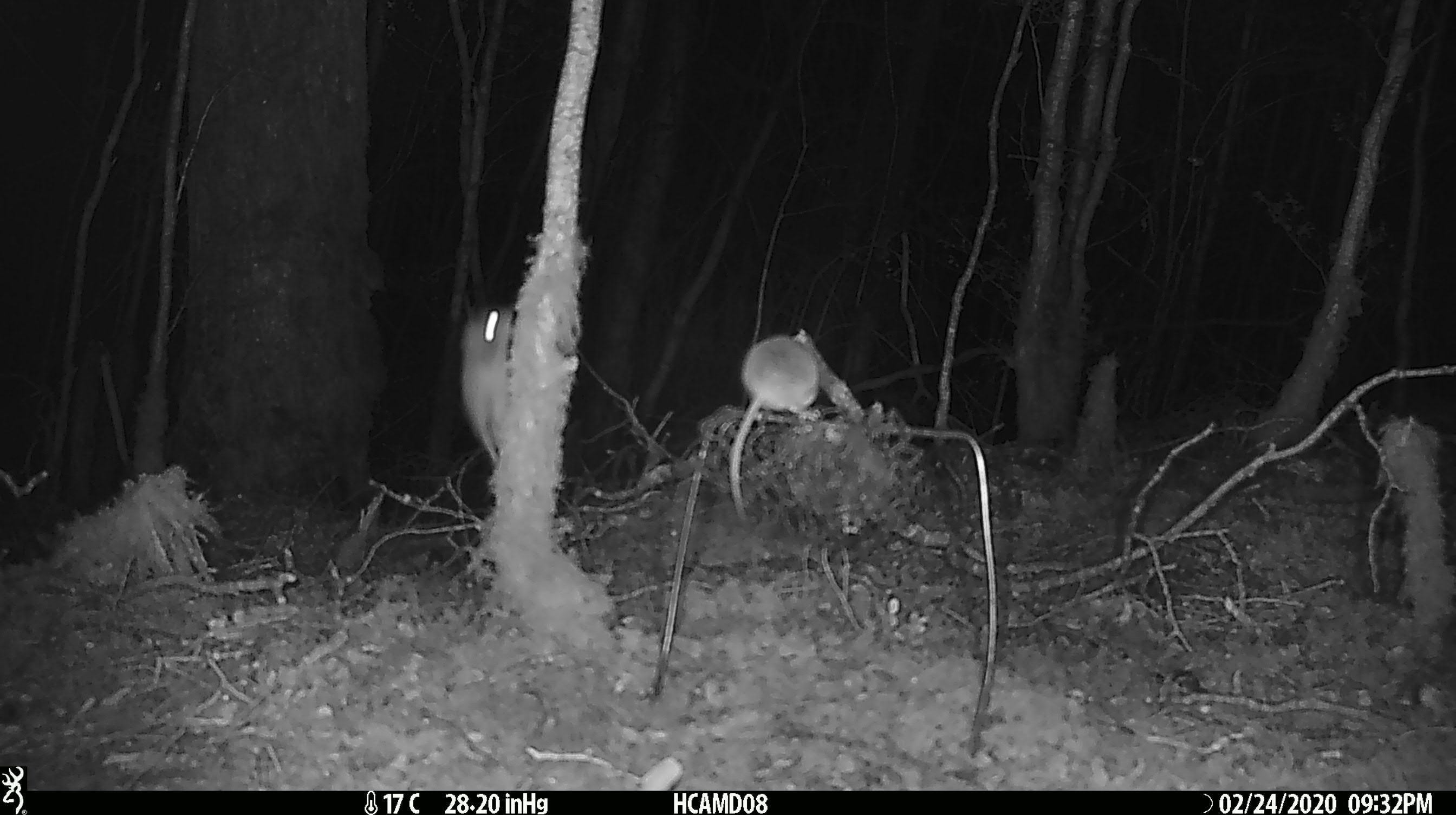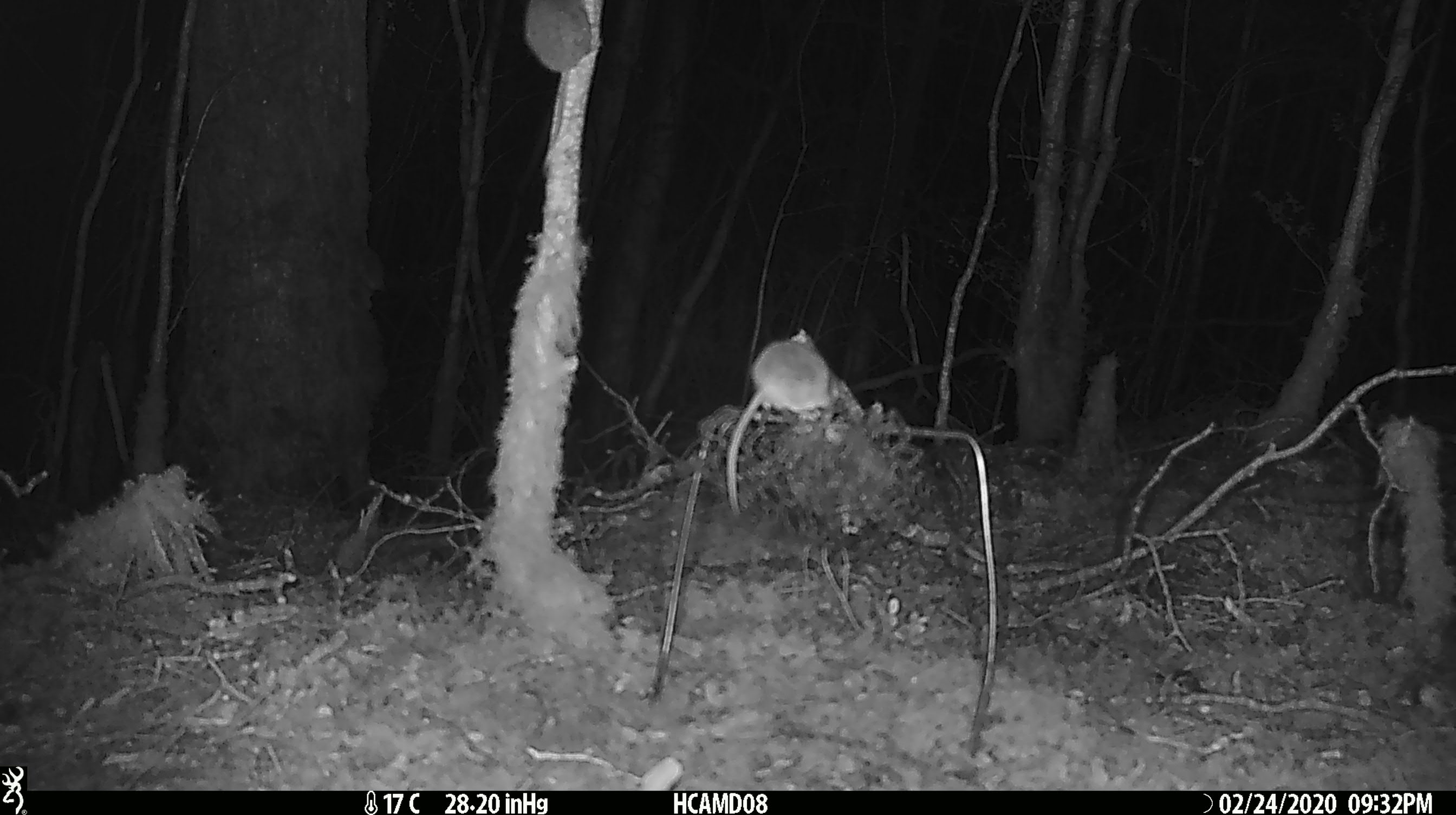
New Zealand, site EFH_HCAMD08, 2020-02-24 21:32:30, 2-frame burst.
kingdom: Animalia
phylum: Chordata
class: Mammalia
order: Rodentia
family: Muridae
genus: Mus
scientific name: Mus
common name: mouse